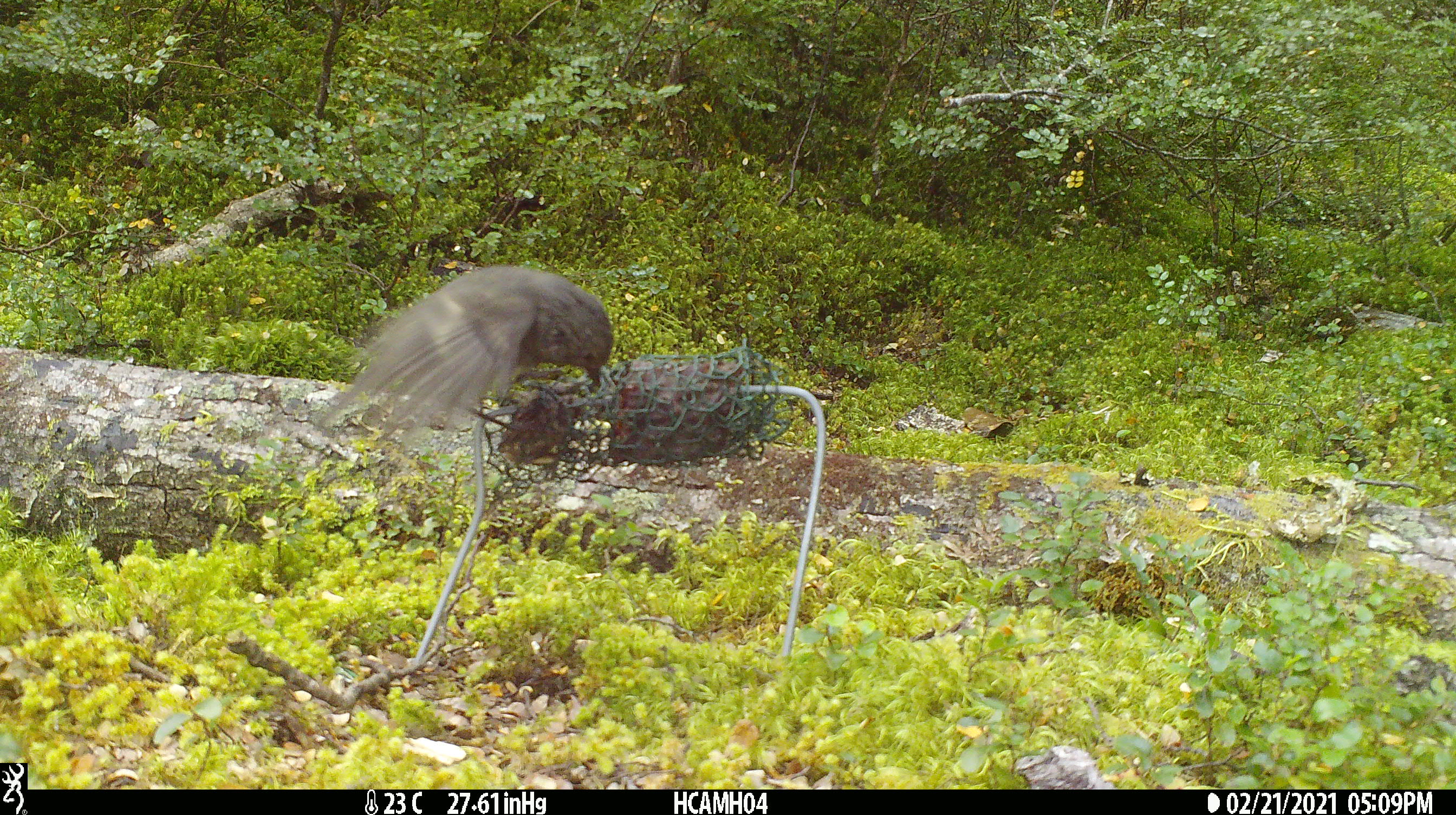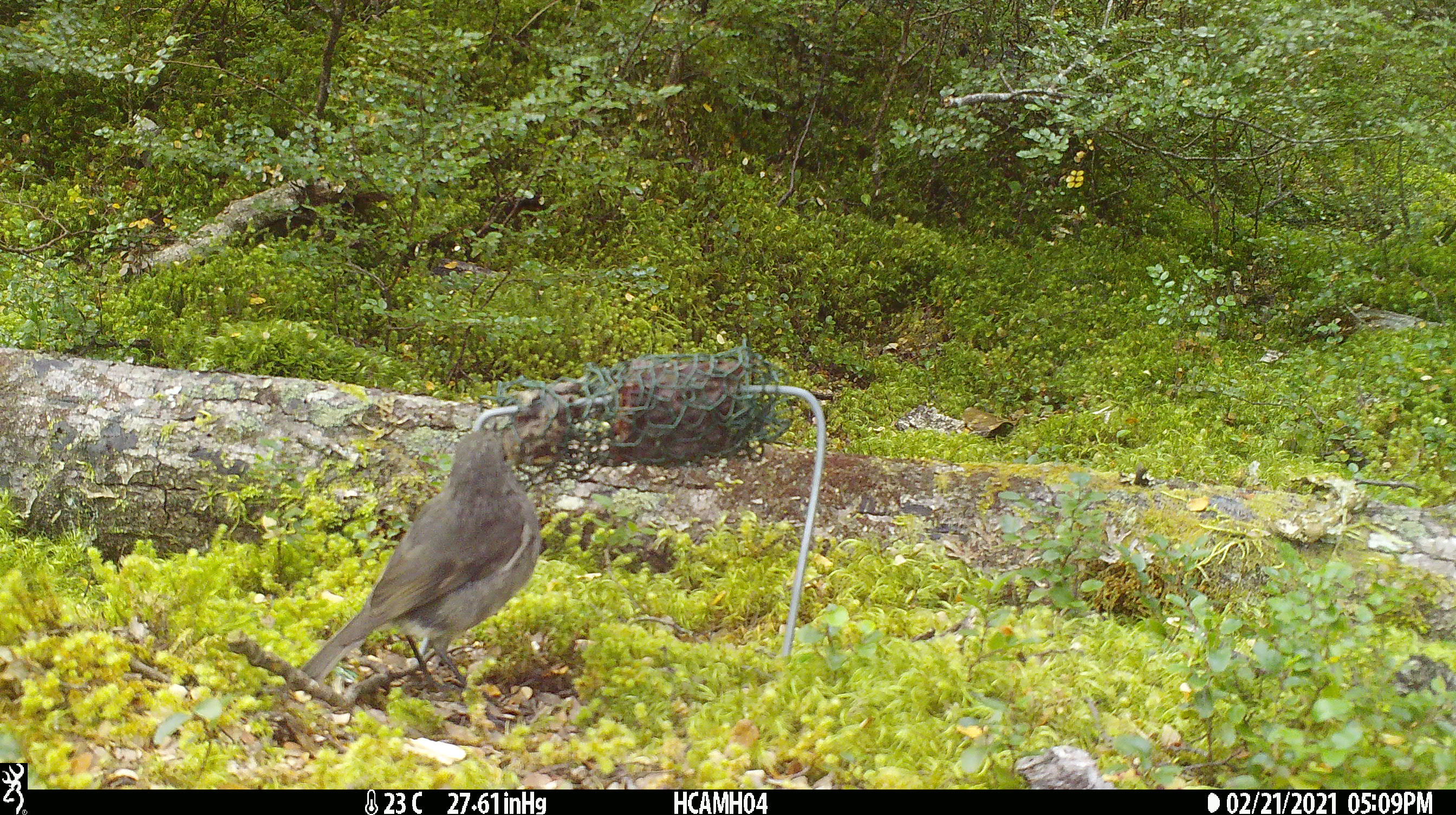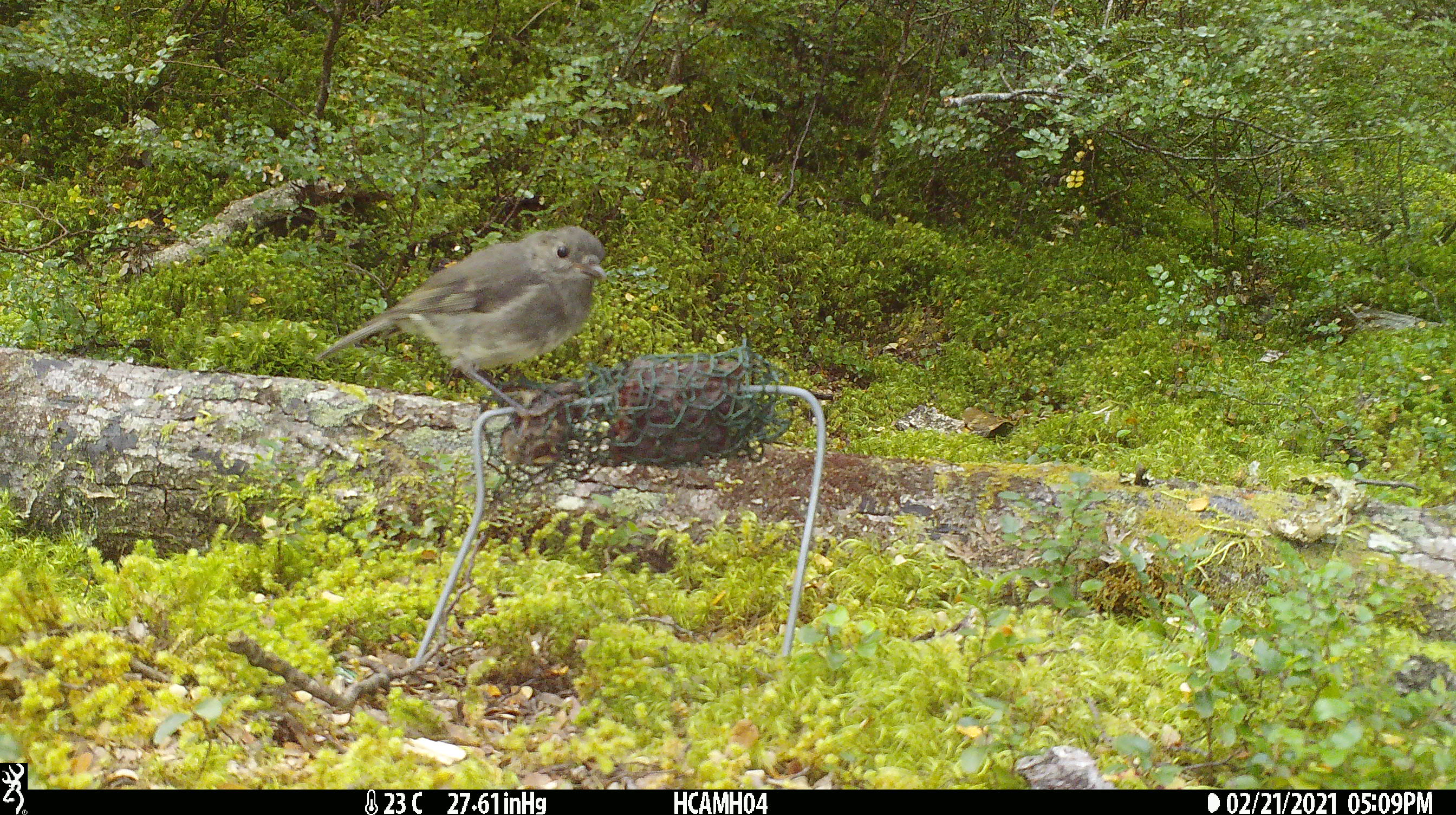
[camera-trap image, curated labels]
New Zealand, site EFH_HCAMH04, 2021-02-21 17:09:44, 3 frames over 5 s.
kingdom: Animalia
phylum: Chordata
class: Aves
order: Passeriformes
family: Petroicidae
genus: Petroica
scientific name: Petroica australis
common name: new zealand robin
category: robin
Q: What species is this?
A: Robin (new zealand robin) (Petroica australis).